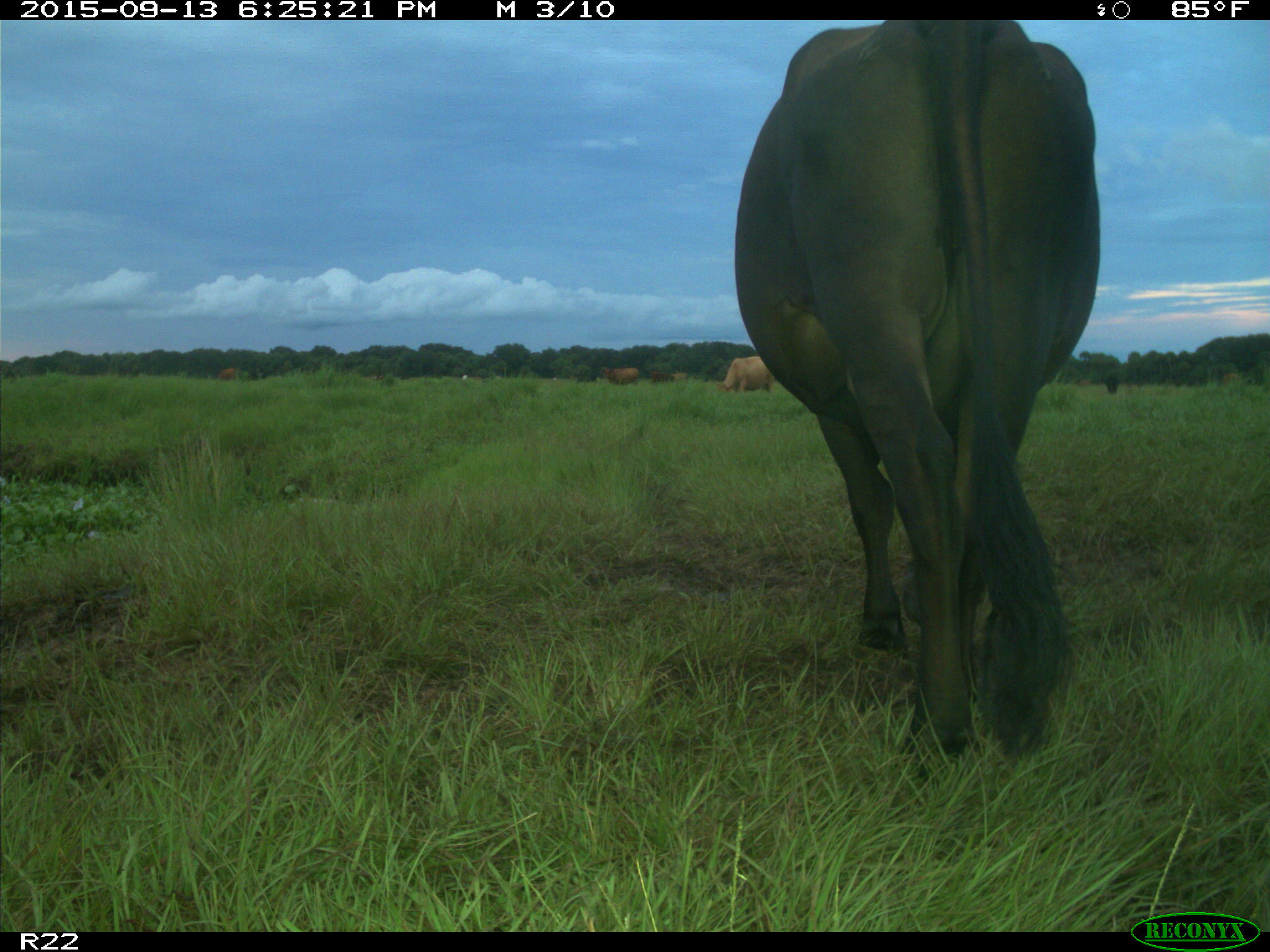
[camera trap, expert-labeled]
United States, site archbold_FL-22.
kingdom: Animalia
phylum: Chordata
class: Mammalia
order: Artiodactyla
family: Bovidae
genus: Bos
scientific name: Bos taurus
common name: domestic cow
Bos taurus (domestic cow).